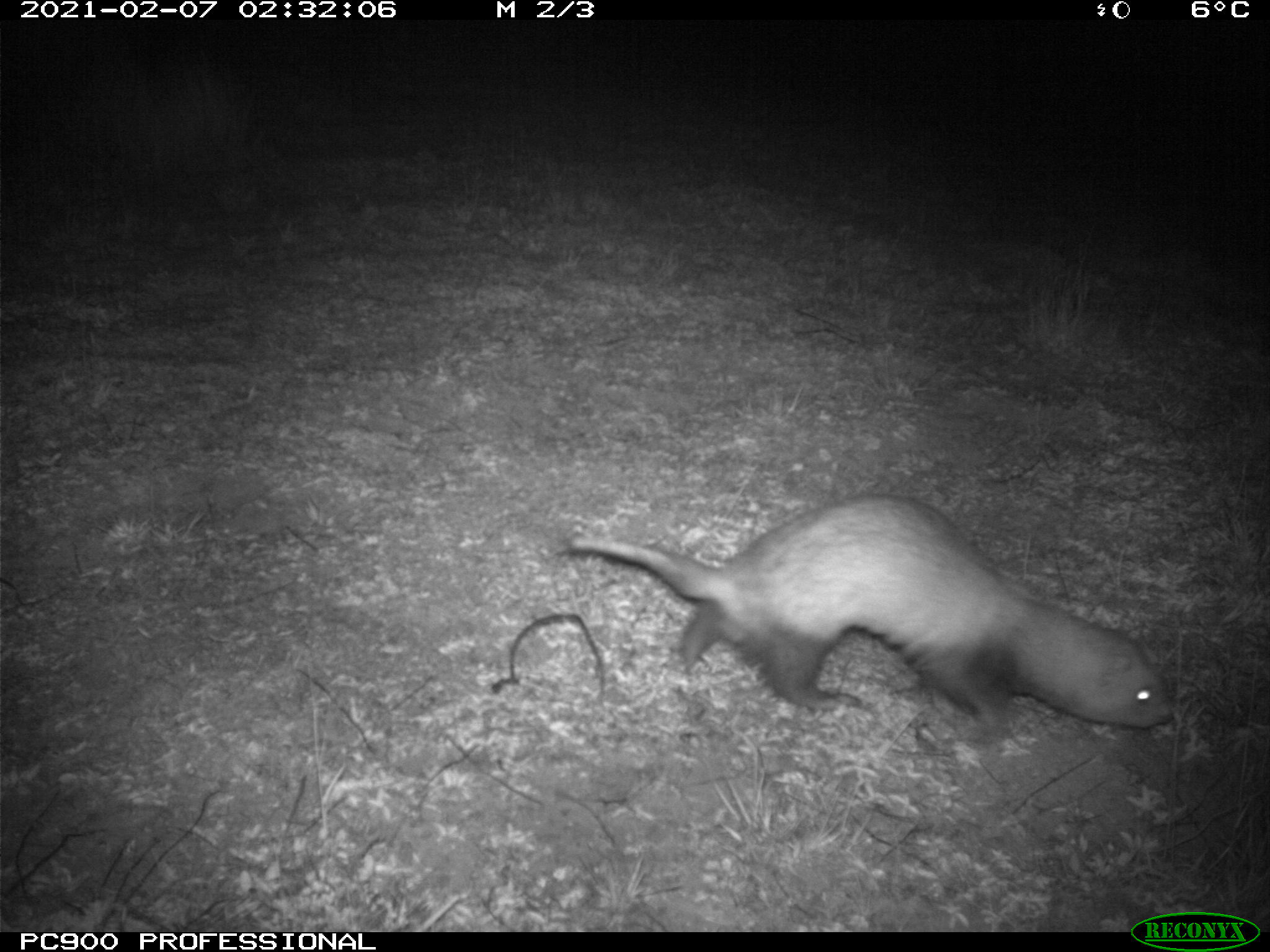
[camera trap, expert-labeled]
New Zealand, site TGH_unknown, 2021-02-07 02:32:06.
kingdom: Animalia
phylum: Chordata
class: Mammalia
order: Carnivora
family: Mustelidae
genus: Mustela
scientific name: Mustela furo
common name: ferret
Ferret (Mustela furo).